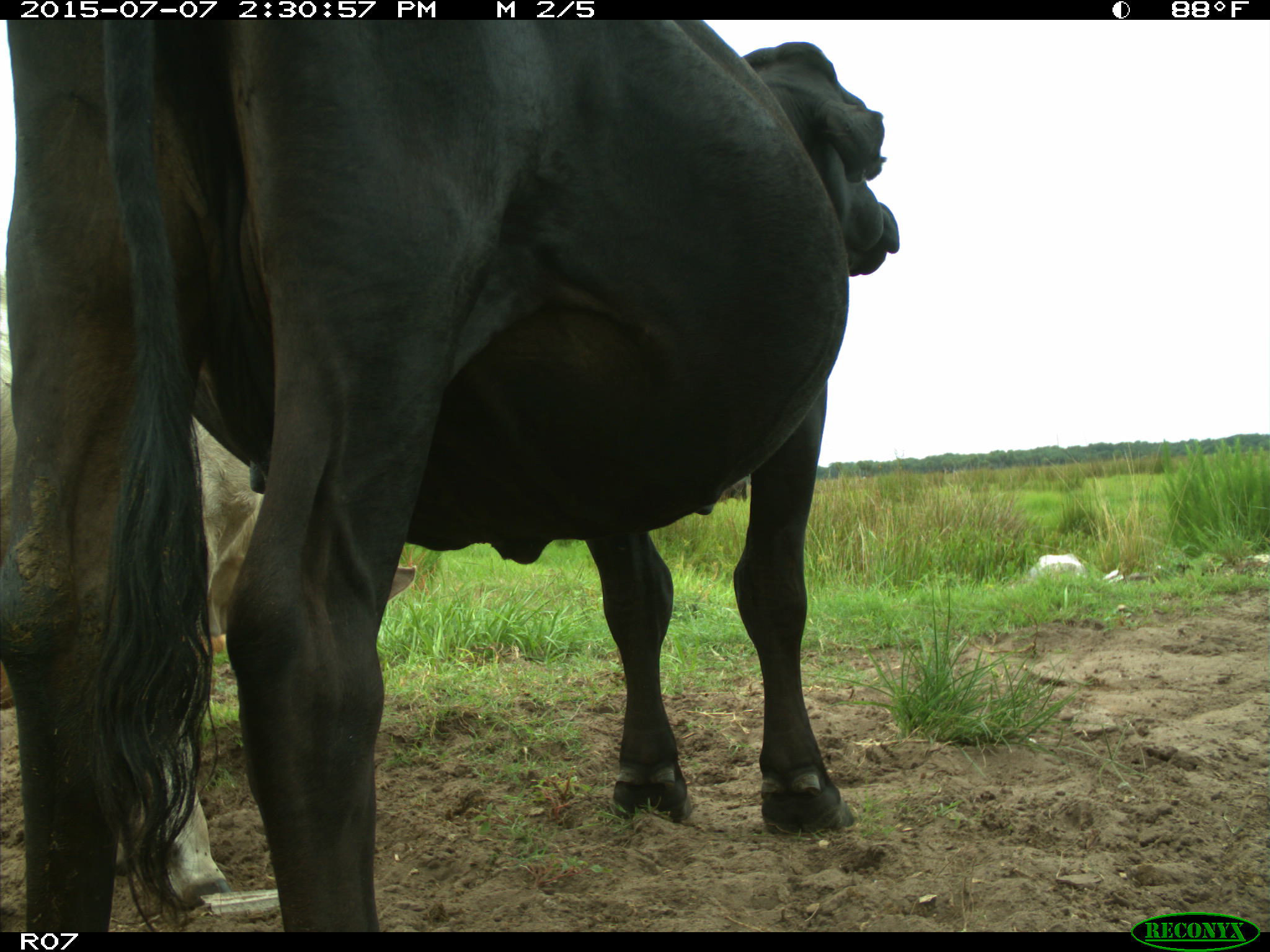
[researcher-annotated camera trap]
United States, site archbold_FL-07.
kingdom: Animalia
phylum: Chordata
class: Mammalia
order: Artiodactyla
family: Bovidae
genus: Bos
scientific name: Bos taurus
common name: domestic cow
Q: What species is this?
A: Bos taurus (domestic cow).